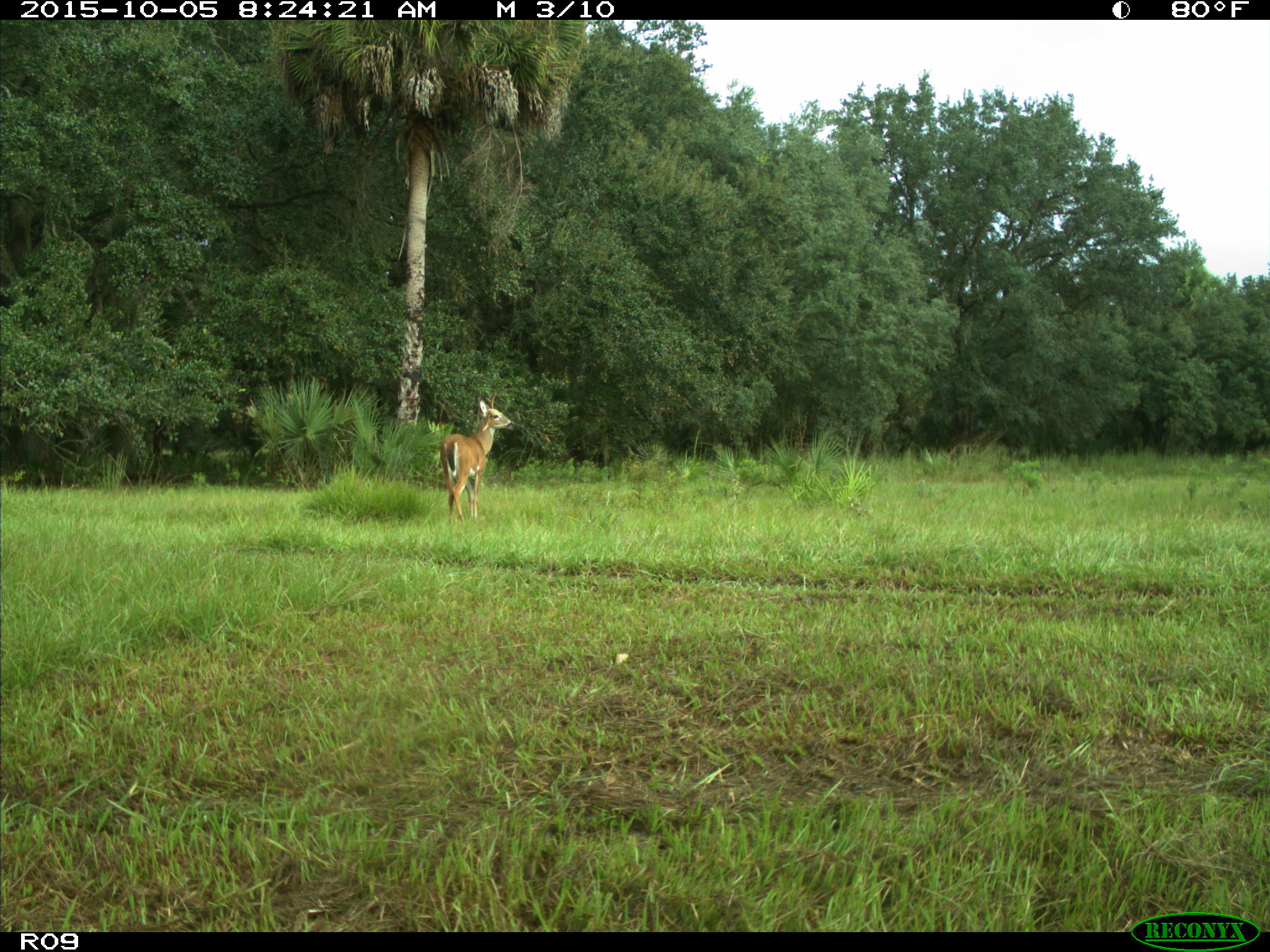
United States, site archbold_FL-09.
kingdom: Animalia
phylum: Chordata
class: Mammalia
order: Artiodactyla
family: Cervidae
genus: Odocoileus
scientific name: Odocoileus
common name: deer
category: unidentified deer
Unidentified deer (deer) (Odocoileus).